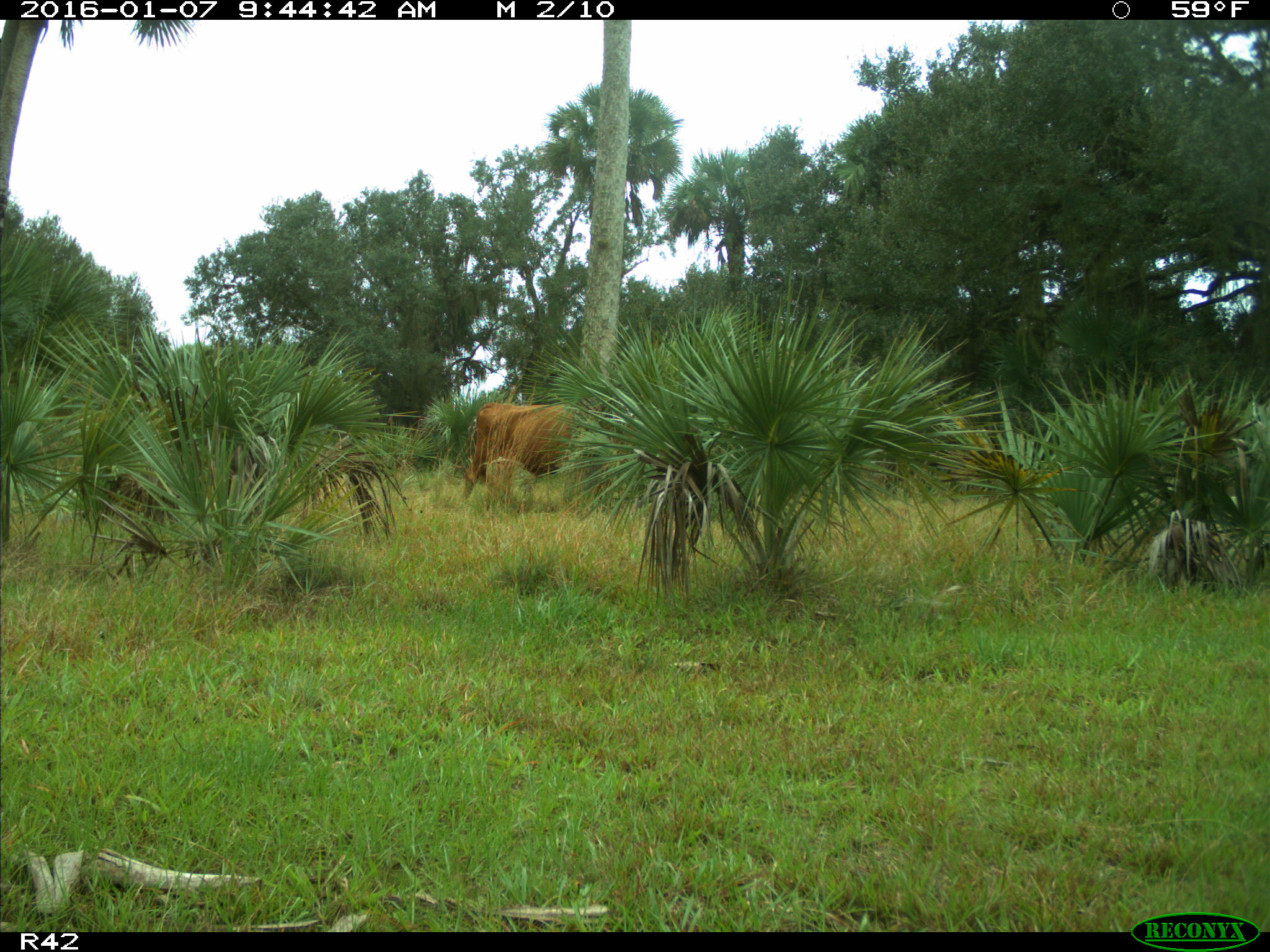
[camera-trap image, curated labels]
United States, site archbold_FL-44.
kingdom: Animalia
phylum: Chordata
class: Mammalia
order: Artiodactyla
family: Bovidae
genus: Bos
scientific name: Bos taurus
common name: domestic cow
Bos taurus (domestic cow).